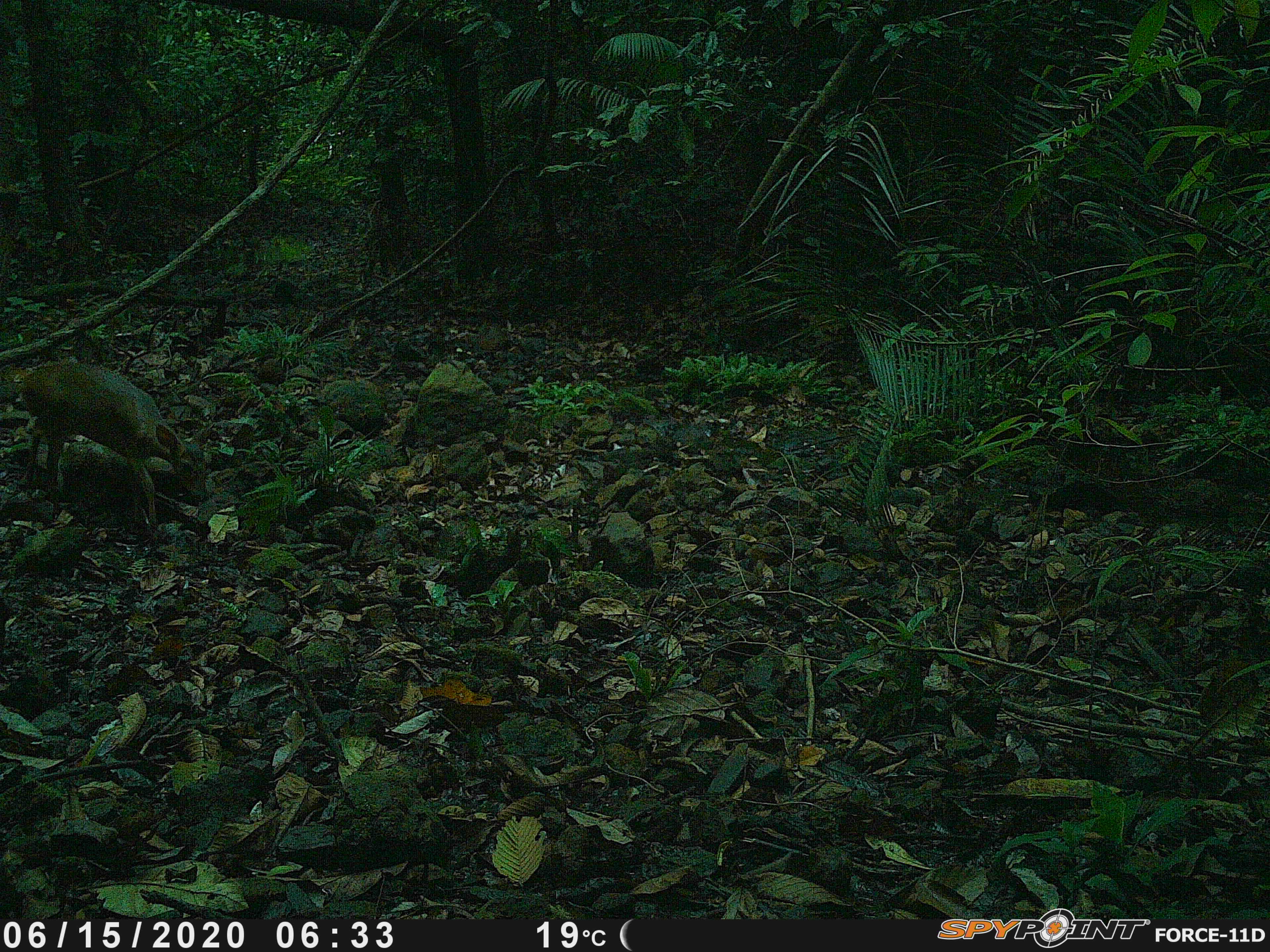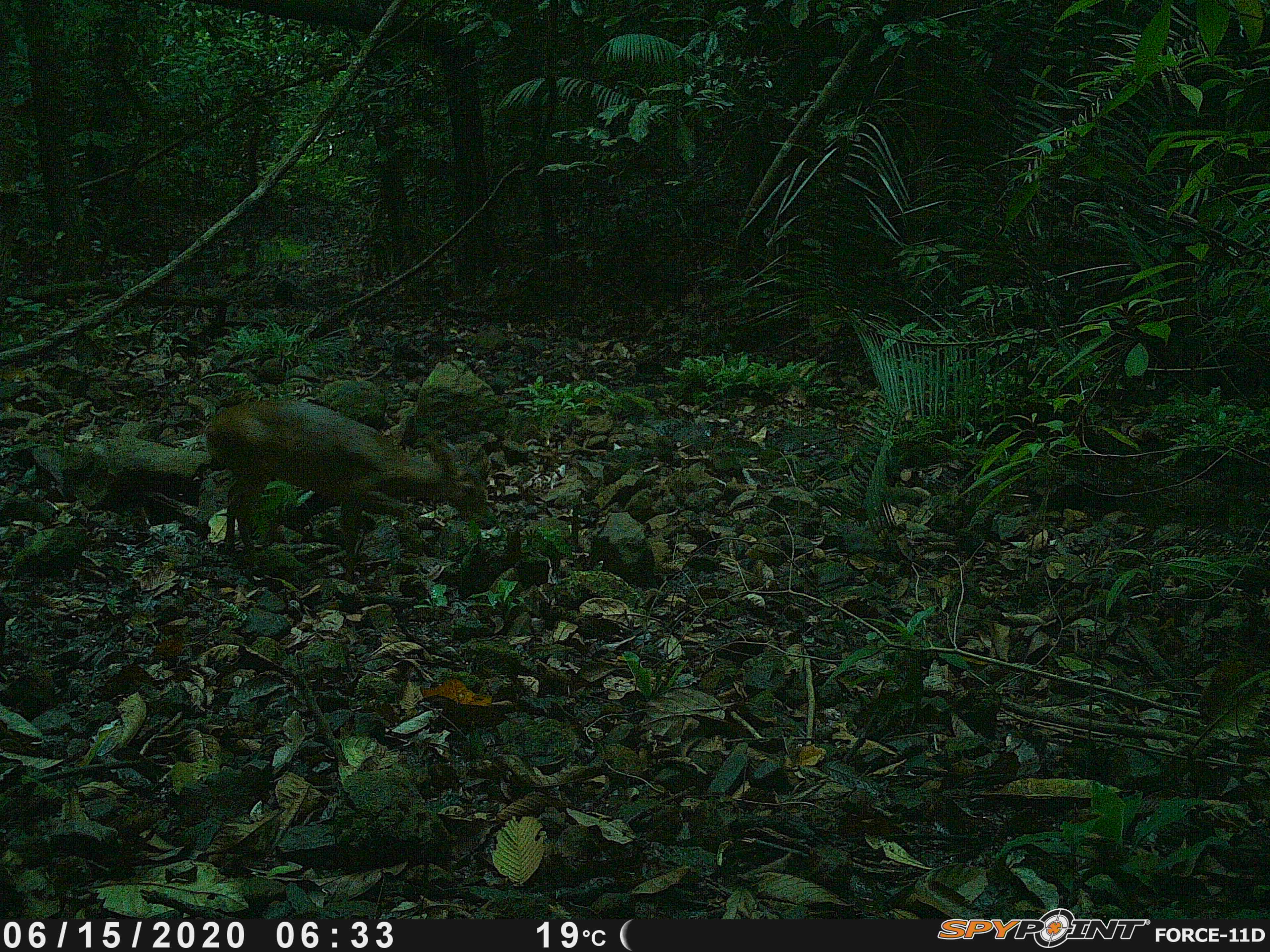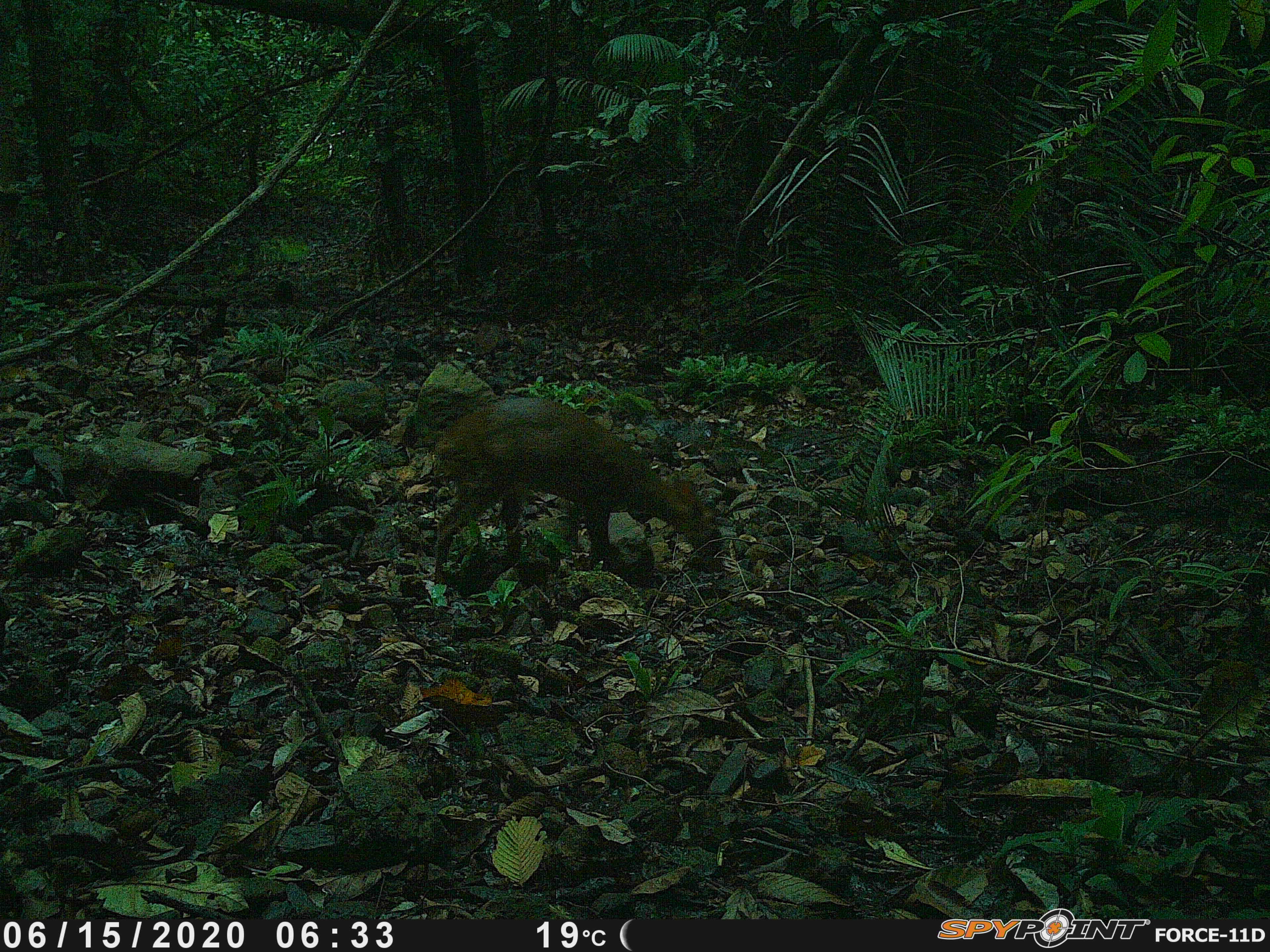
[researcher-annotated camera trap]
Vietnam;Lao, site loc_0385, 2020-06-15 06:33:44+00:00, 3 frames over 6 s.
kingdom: Animalia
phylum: Chordata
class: Mammalia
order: Artiodactyla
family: Cervidae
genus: Muntiacus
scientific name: Muntiacus vuquangensis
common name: large-antlered muntjac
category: large antlered muntjac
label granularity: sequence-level